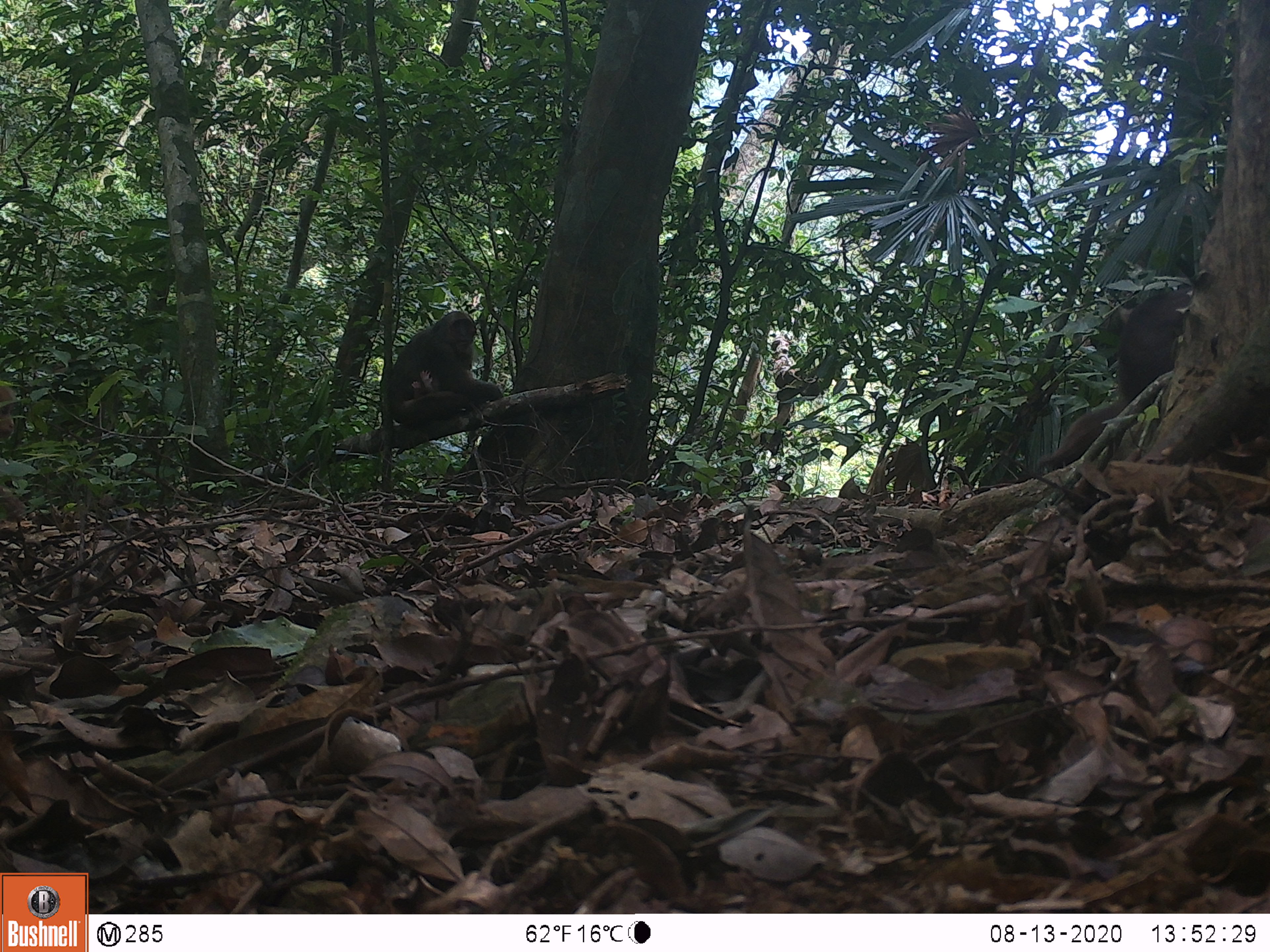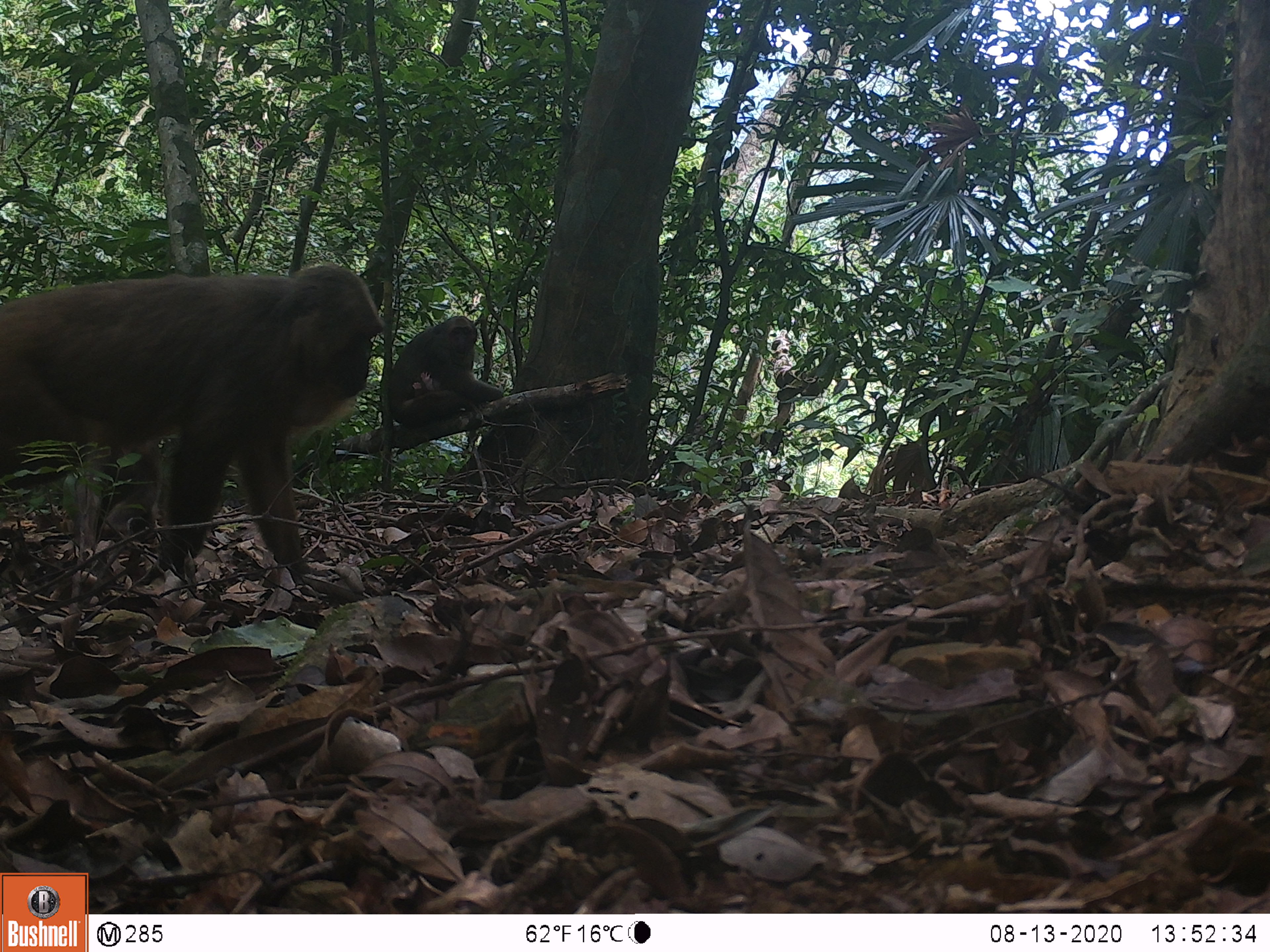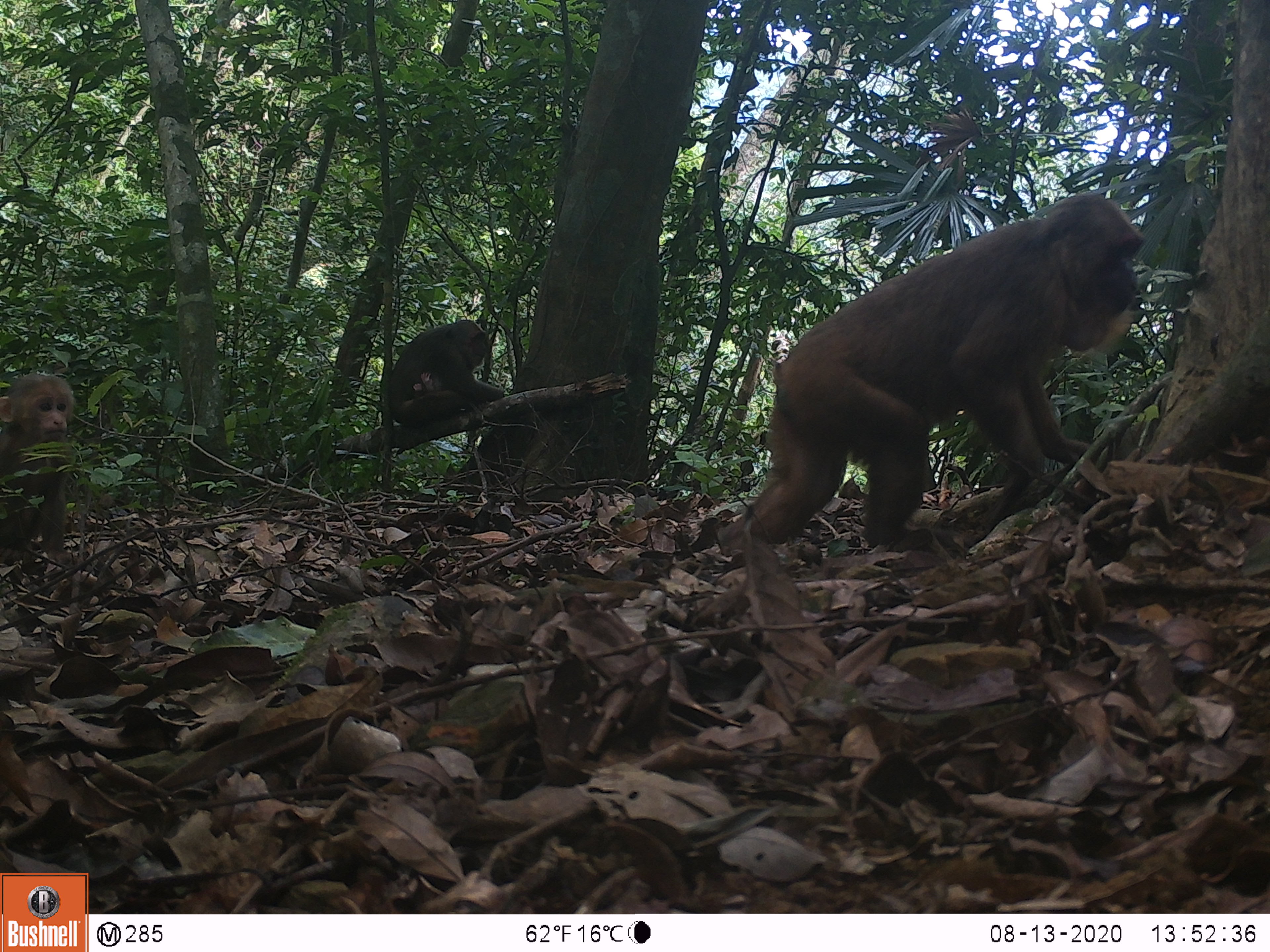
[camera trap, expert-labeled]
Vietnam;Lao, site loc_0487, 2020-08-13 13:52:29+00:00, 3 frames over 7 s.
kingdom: Animalia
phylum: Chordata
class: Mammalia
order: Primates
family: Cercopithecidae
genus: Macaca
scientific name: Macaca arctoides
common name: stump-tailed macaque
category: stump tailed macaque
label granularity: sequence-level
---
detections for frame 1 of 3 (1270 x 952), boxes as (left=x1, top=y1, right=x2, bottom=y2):
stump tailed macaque: (left=1031, top=284, right=1195, bottom=467); (left=378, top=311, right=503, bottom=424)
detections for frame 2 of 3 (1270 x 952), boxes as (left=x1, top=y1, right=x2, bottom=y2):
stump tailed macaque: (left=0, top=261, right=387, bottom=611); (left=380, top=315, right=504, bottom=424)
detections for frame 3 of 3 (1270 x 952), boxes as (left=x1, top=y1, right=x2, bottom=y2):
stump tailed macaque: (left=713, top=189, right=1147, bottom=566); (left=0, top=369, right=82, bottom=572); (left=388, top=319, right=504, bottom=424); (left=1150, top=374, right=1152, bottom=375)